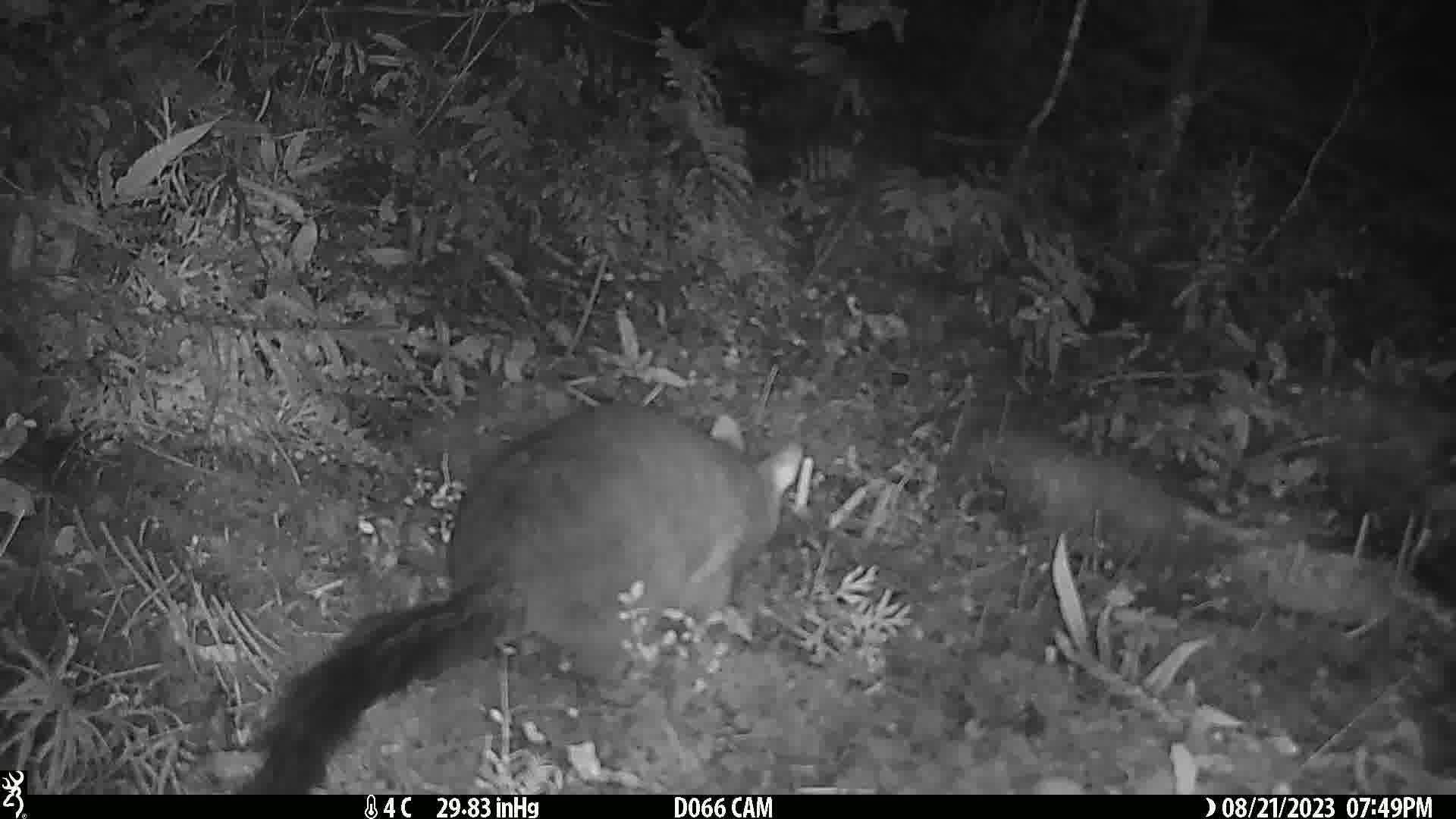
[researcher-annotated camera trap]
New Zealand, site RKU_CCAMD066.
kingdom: Animalia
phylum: Chordata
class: Mammalia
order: Diprotodontia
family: Phalangeridae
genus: Trichosurus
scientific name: Trichosurus vulpecula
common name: common brushtail possum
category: possum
Possum (common brushtail possum) (Trichosurus vulpecula).